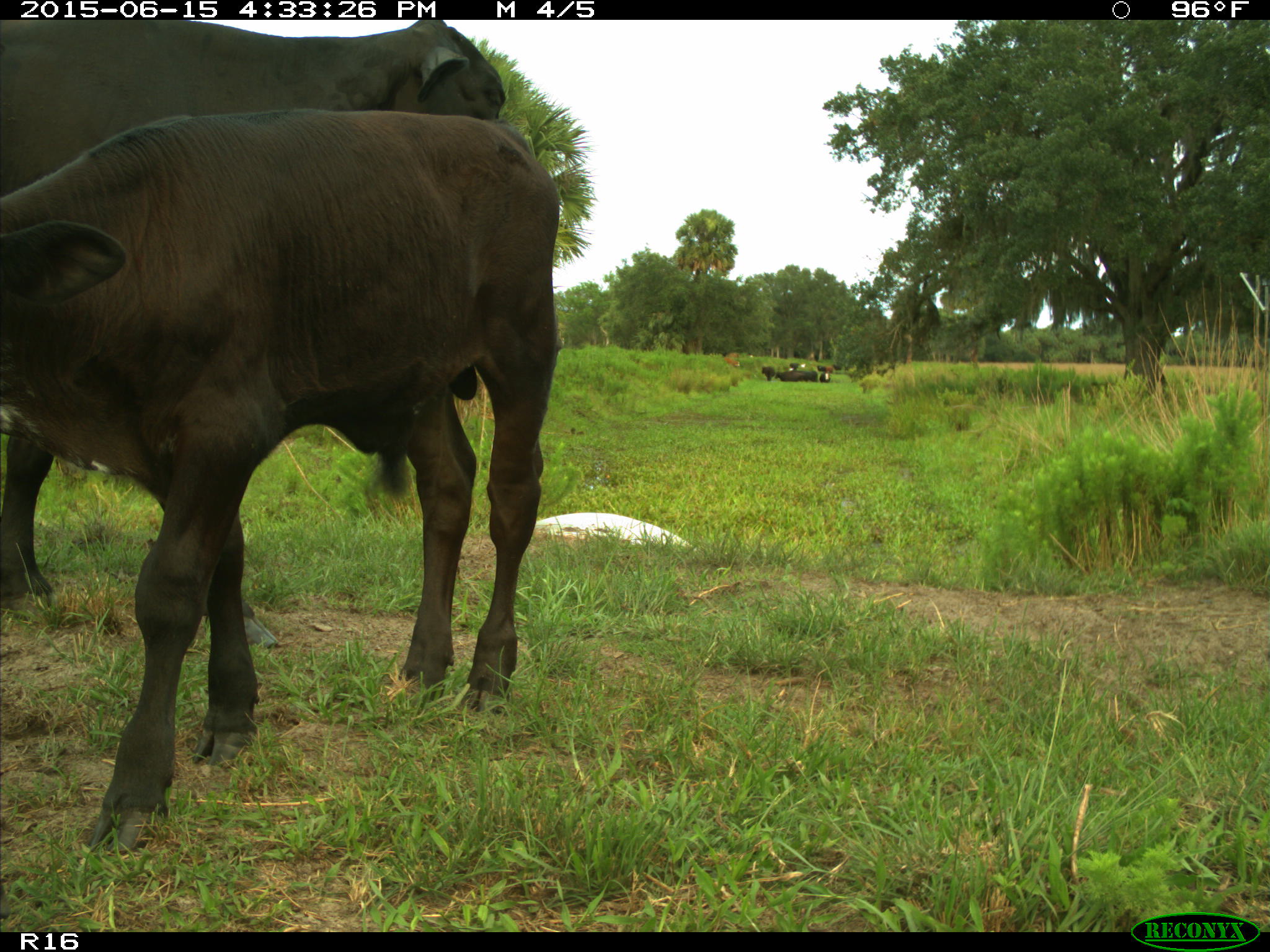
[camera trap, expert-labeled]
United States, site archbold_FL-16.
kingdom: Animalia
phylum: Chordata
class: Mammalia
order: Artiodactyla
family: Bovidae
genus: Bos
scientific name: Bos taurus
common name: domestic cow